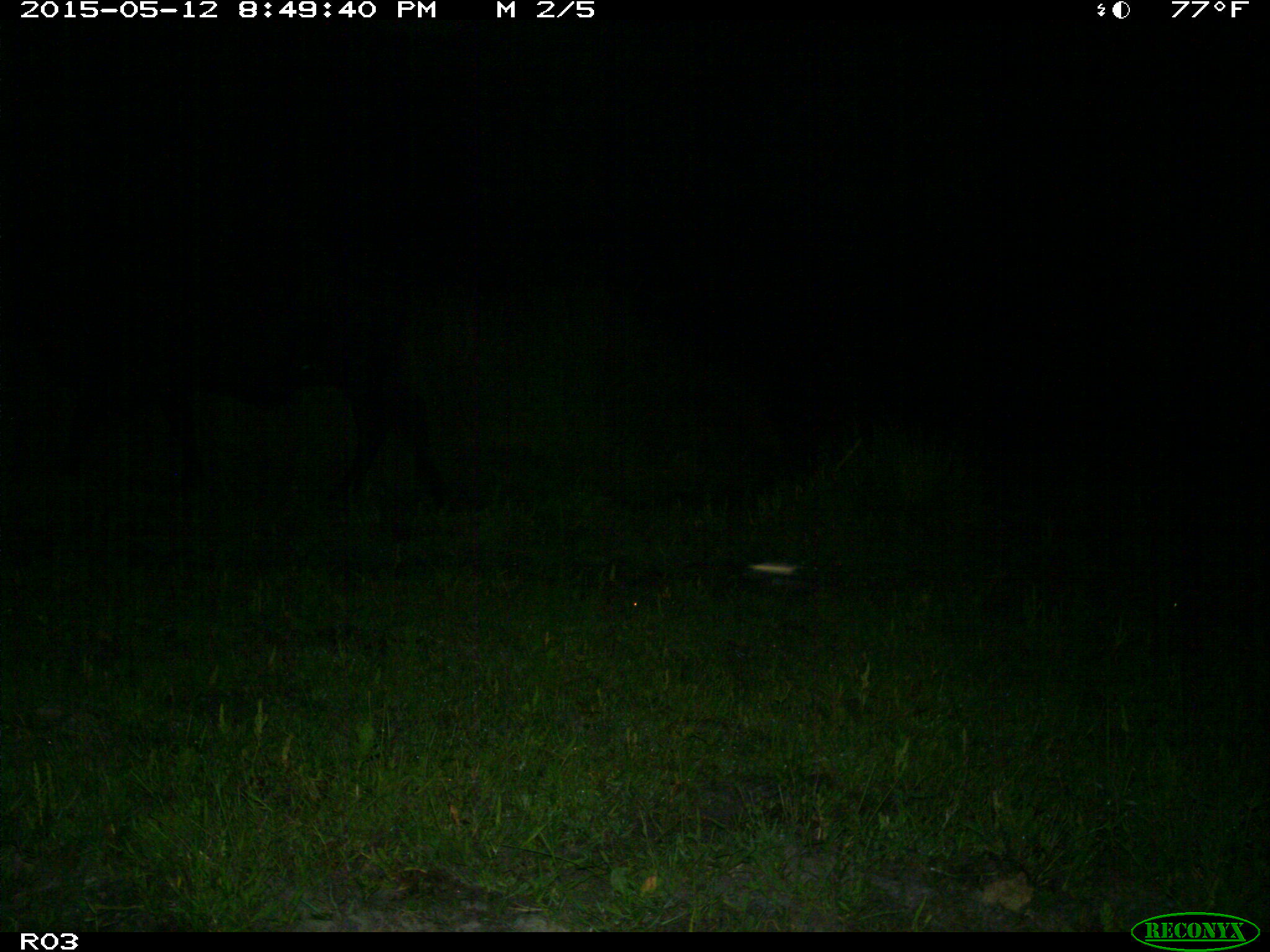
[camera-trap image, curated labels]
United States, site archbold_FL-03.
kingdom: Animalia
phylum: Chordata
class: Mammalia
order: Artiodactyla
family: Bovidae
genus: Bos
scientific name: Bos taurus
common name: domestic cow